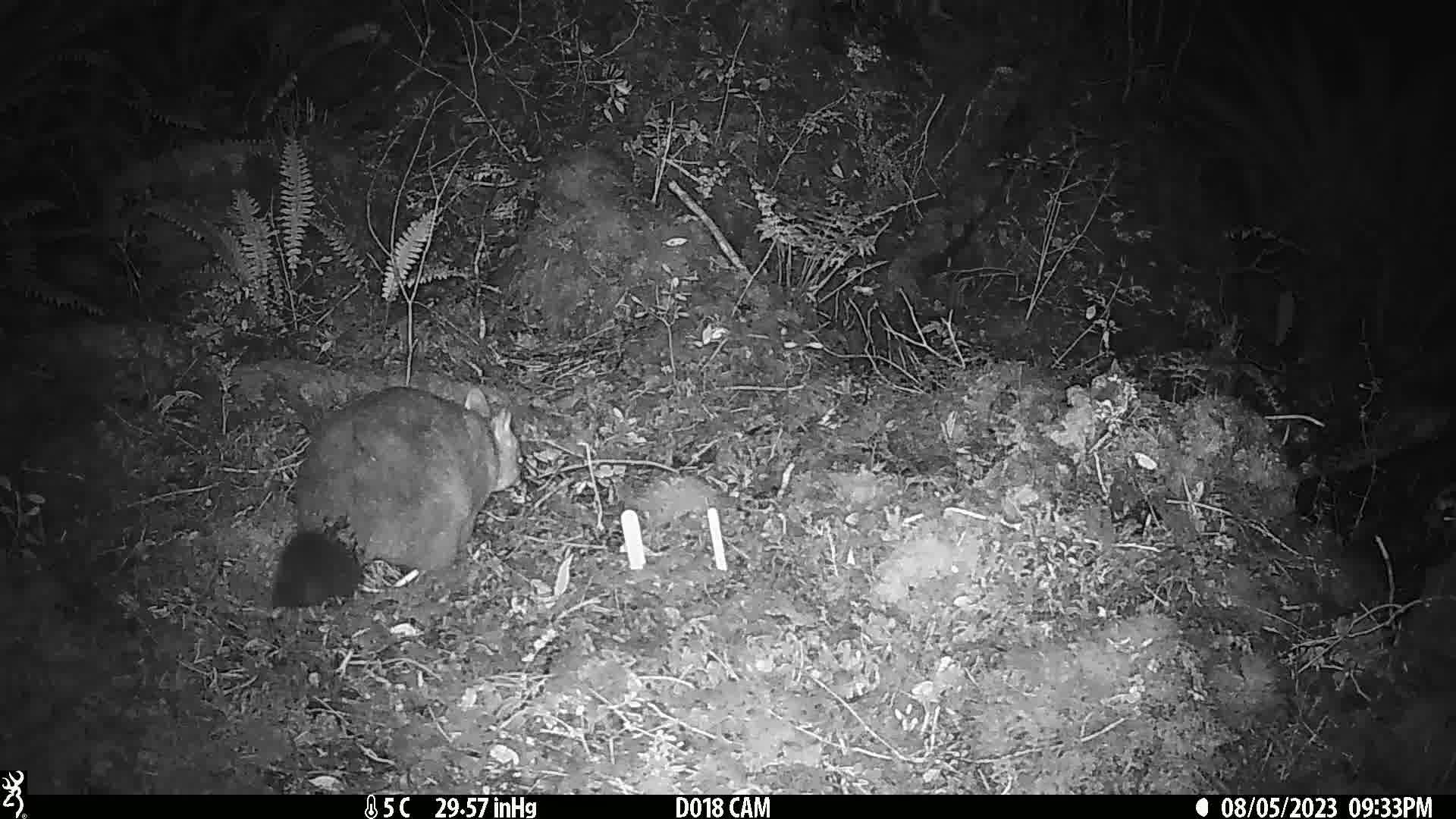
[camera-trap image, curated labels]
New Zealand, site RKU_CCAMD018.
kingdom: Animalia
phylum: Chordata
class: Mammalia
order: Diprotodontia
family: Phalangeridae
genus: Trichosurus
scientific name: Trichosurus vulpecula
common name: common brushtail possum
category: possum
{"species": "possum (common brushtail possum) (Trichosurus vulpecula)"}